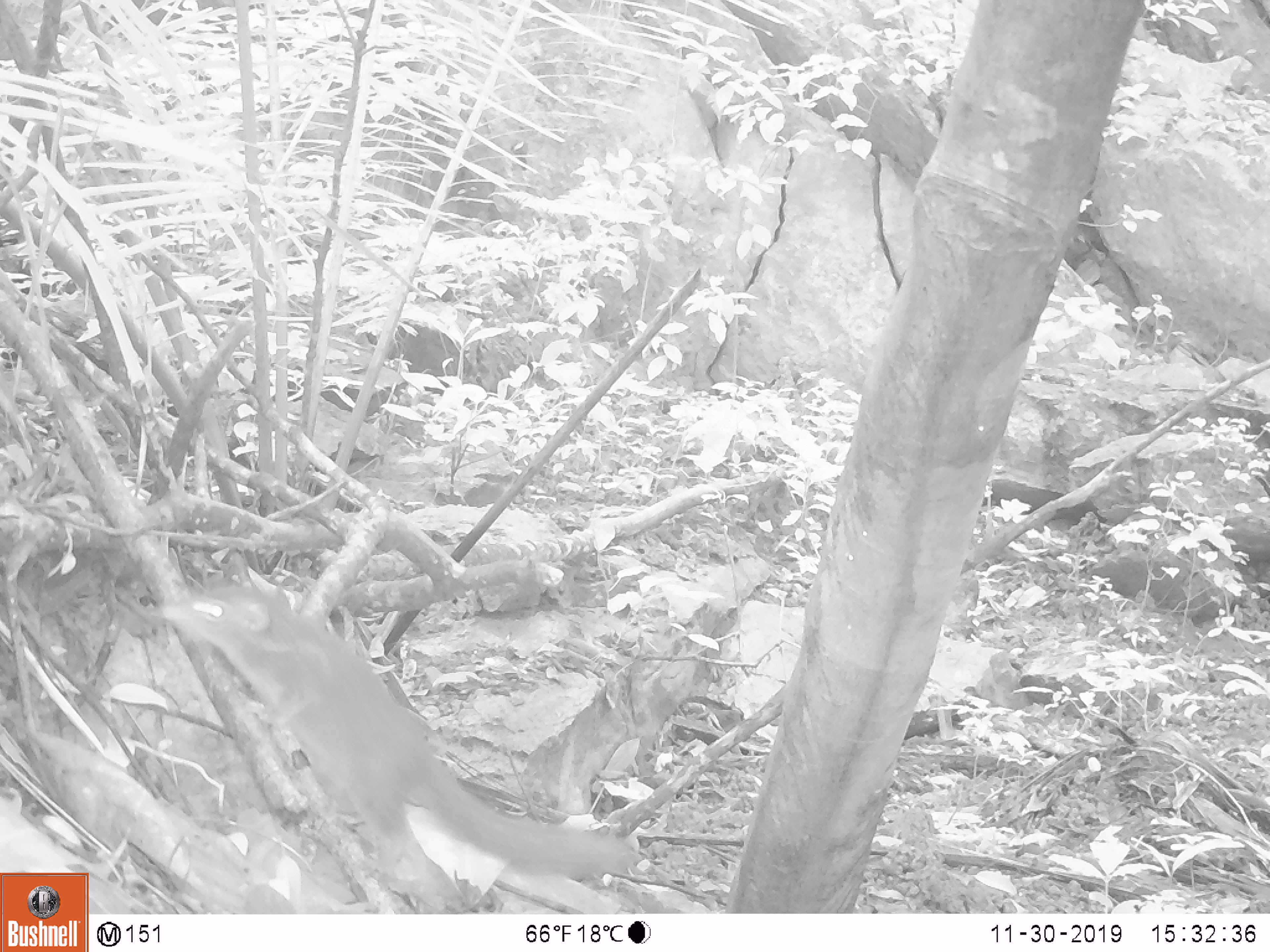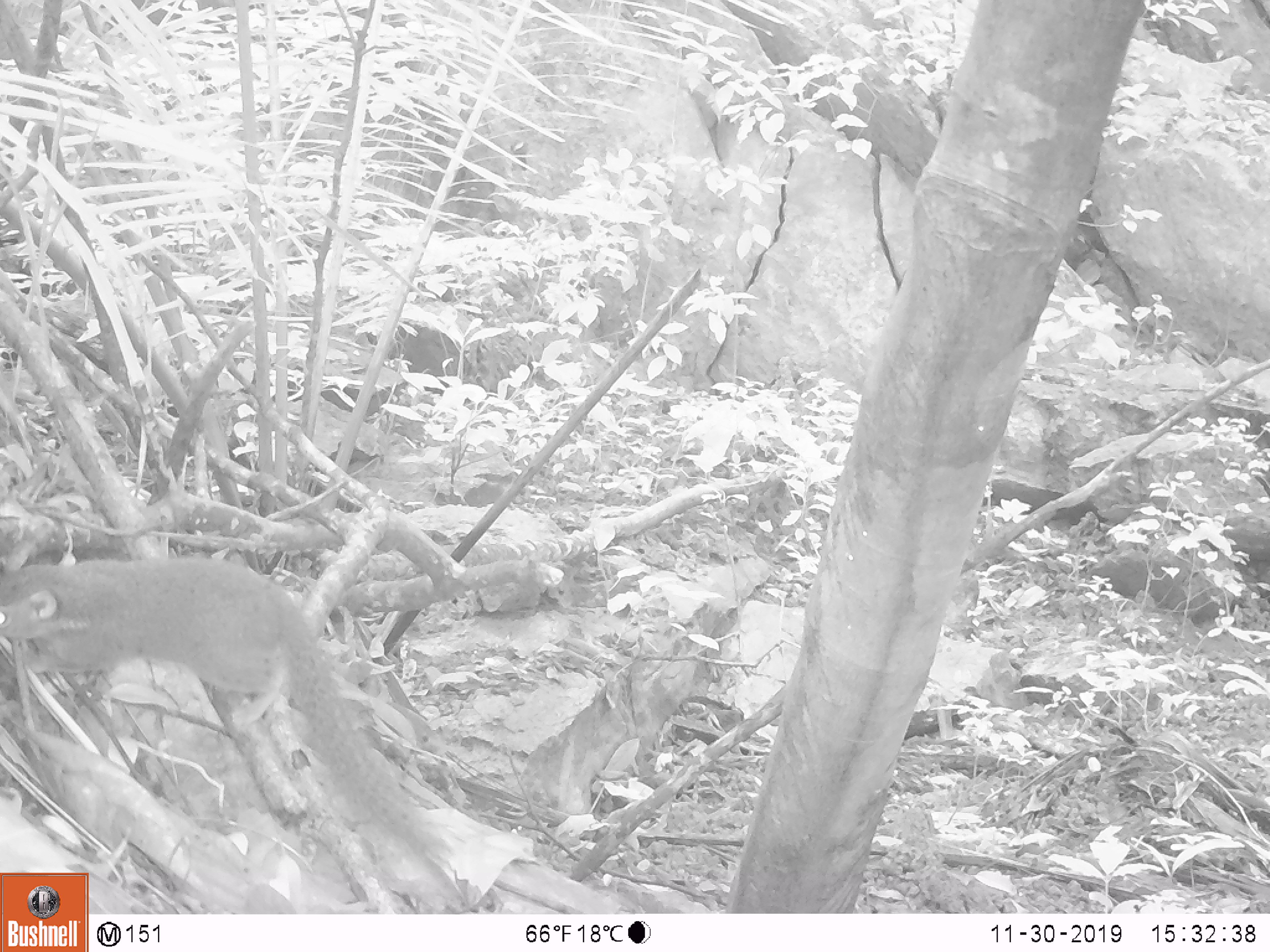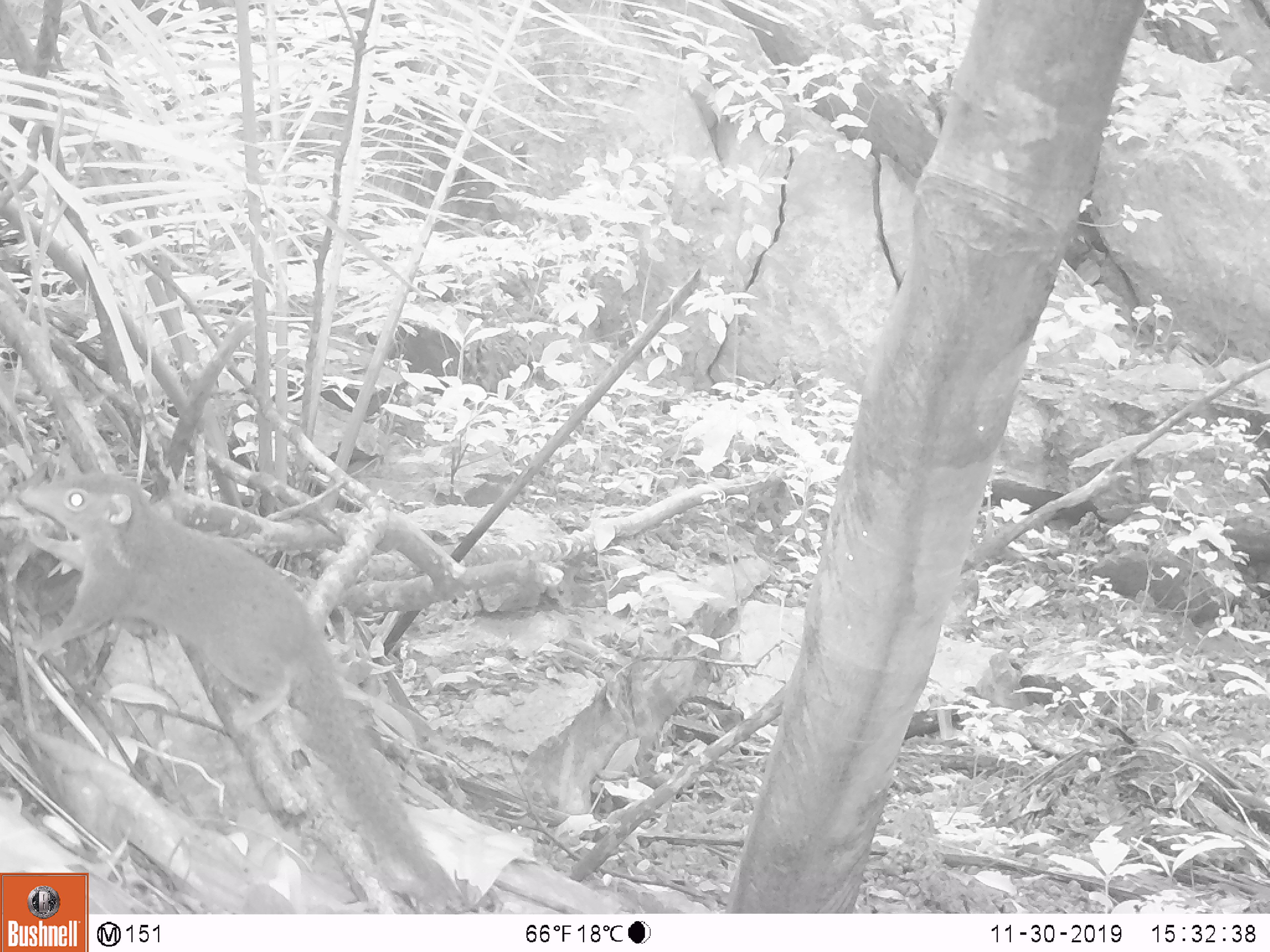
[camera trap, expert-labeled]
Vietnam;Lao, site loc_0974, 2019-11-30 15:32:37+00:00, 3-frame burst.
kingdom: Animalia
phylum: Chordata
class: Mammalia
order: Scandentia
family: Tupaiidae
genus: Tupaia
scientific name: Tupaia belangeri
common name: northern treeshrew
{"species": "northern treeshrew (Tupaia belangeri)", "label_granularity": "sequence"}